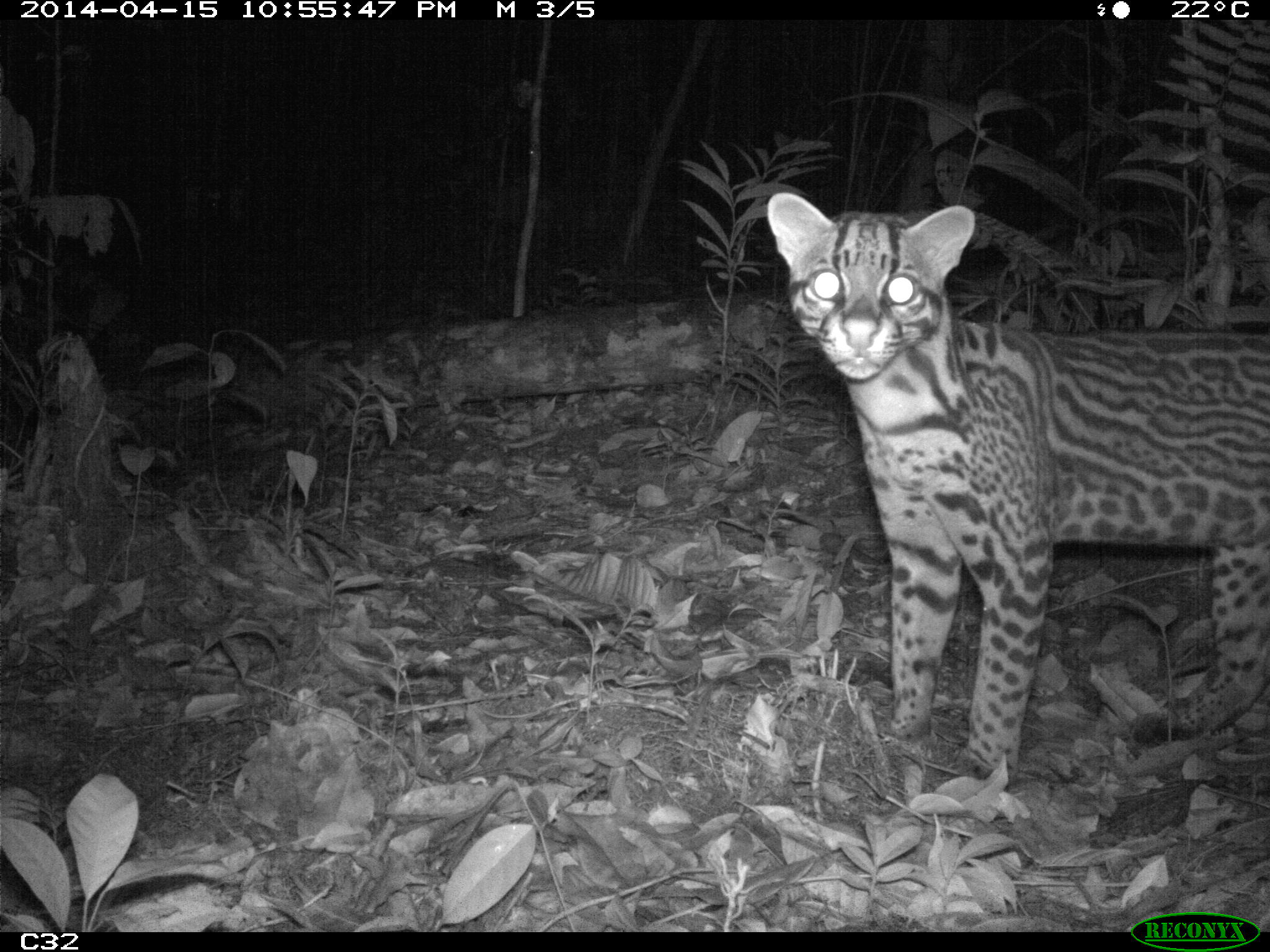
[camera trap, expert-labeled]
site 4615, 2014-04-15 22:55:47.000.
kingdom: Animalia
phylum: Chordata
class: Mammalia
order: Carnivora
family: Felidae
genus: Leopardus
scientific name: Leopardus pardalis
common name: ocelot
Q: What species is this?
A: Leopardus pardalis (ocelot).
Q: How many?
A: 1.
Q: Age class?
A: Adult.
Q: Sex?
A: Female.